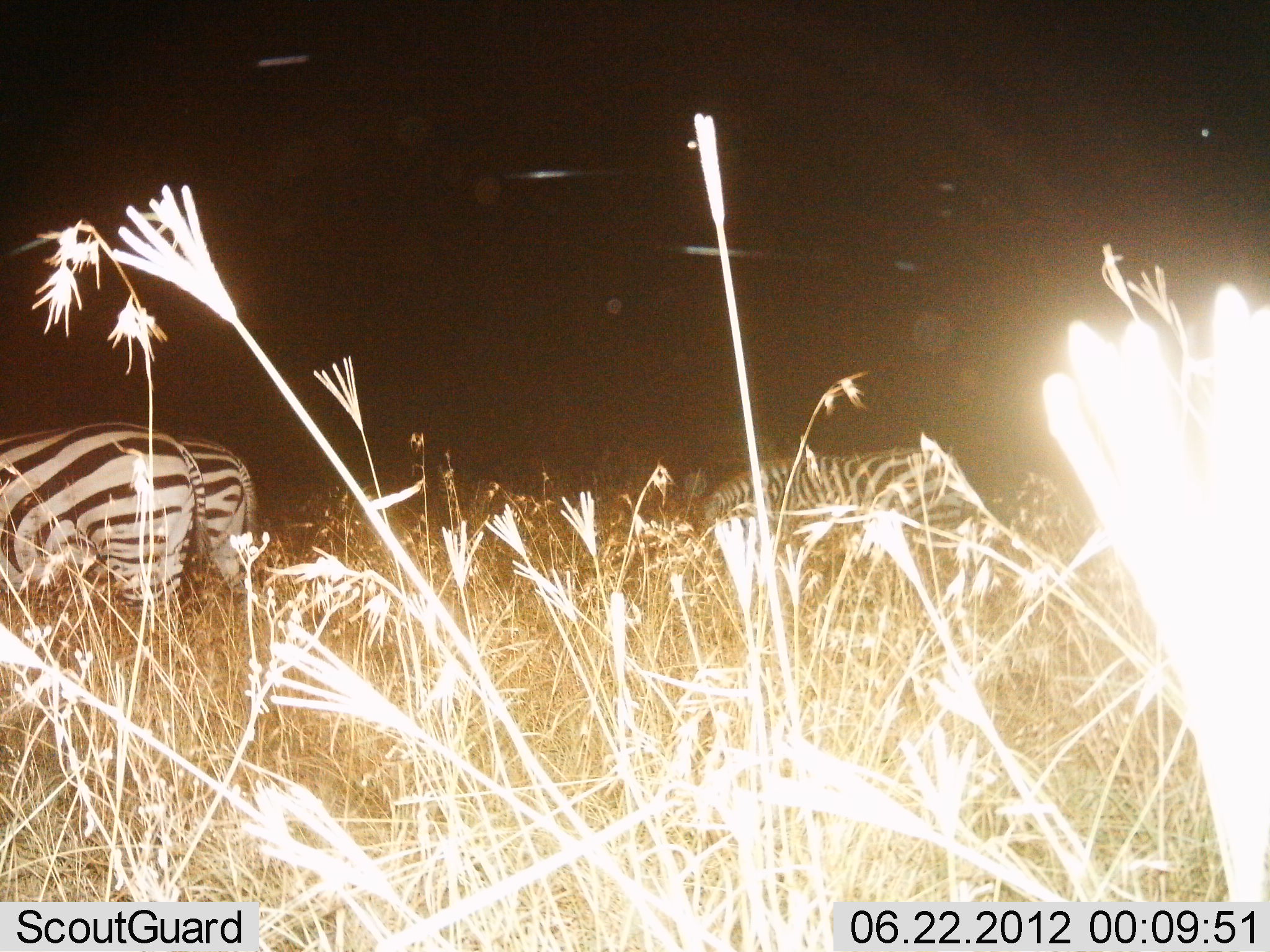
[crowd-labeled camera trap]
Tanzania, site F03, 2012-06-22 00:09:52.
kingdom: Animalia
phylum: Chordata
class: Mammalia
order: Perissodactyla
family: Equidae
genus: Equus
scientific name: Equus quagga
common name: plains zebra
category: zebra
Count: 3.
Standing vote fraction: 50%.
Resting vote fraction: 0%.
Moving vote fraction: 10%.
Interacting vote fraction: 0%.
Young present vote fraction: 0%.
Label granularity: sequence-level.